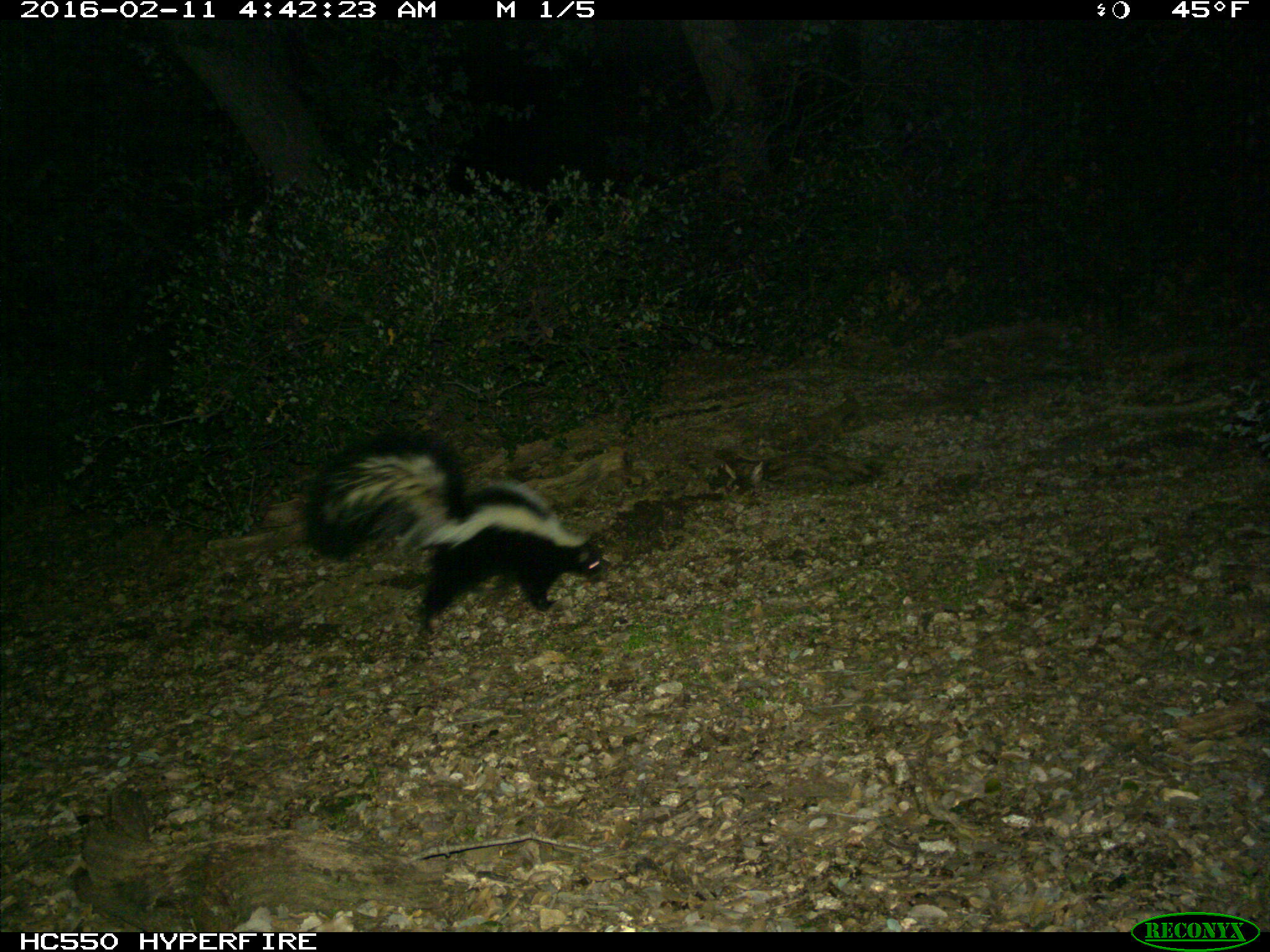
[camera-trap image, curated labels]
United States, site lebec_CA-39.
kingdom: Animalia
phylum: Chordata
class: Mammalia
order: Carnivora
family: Mephitidae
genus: Mephitis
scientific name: Mephitis mephitis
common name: striped skunk